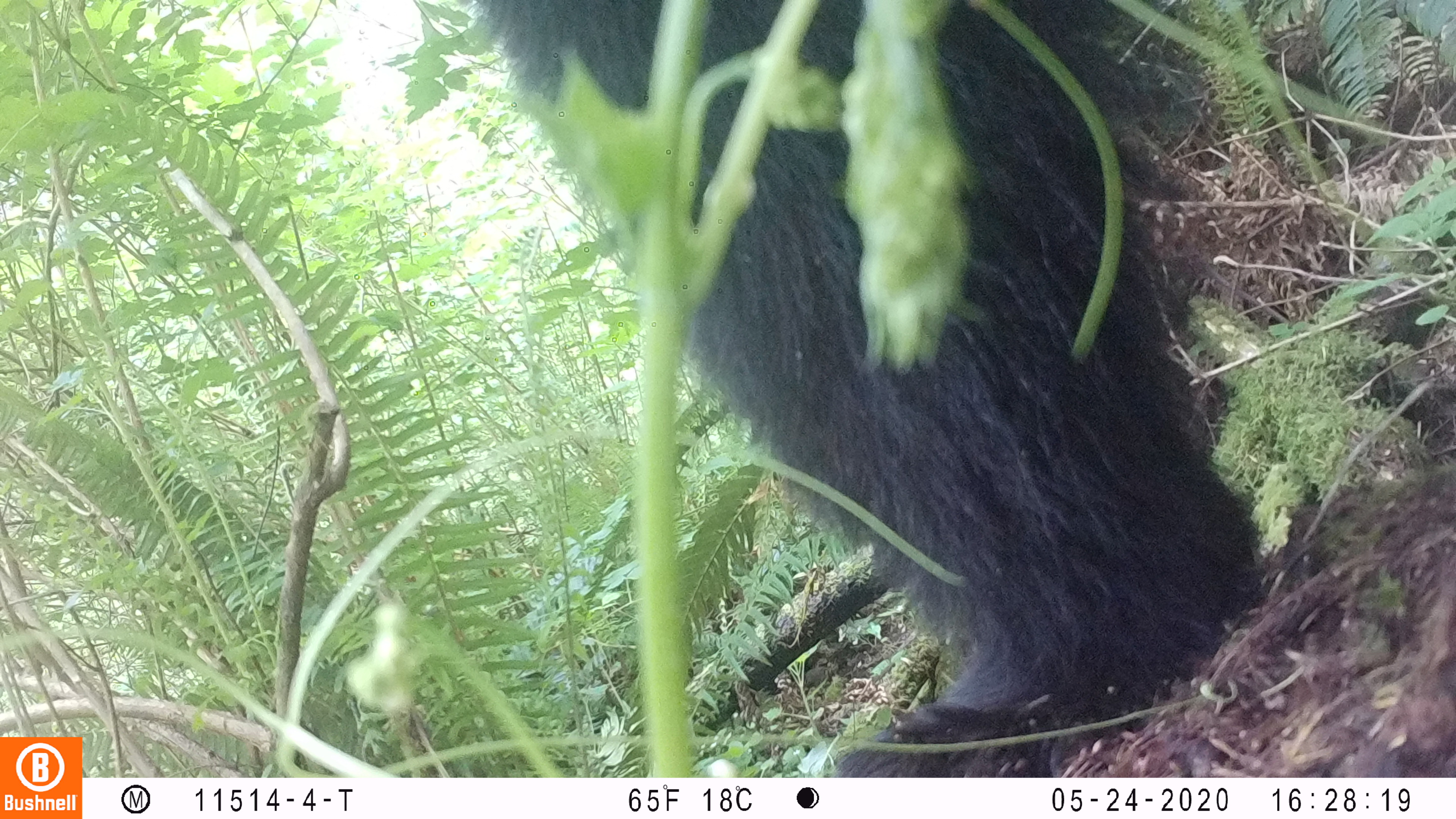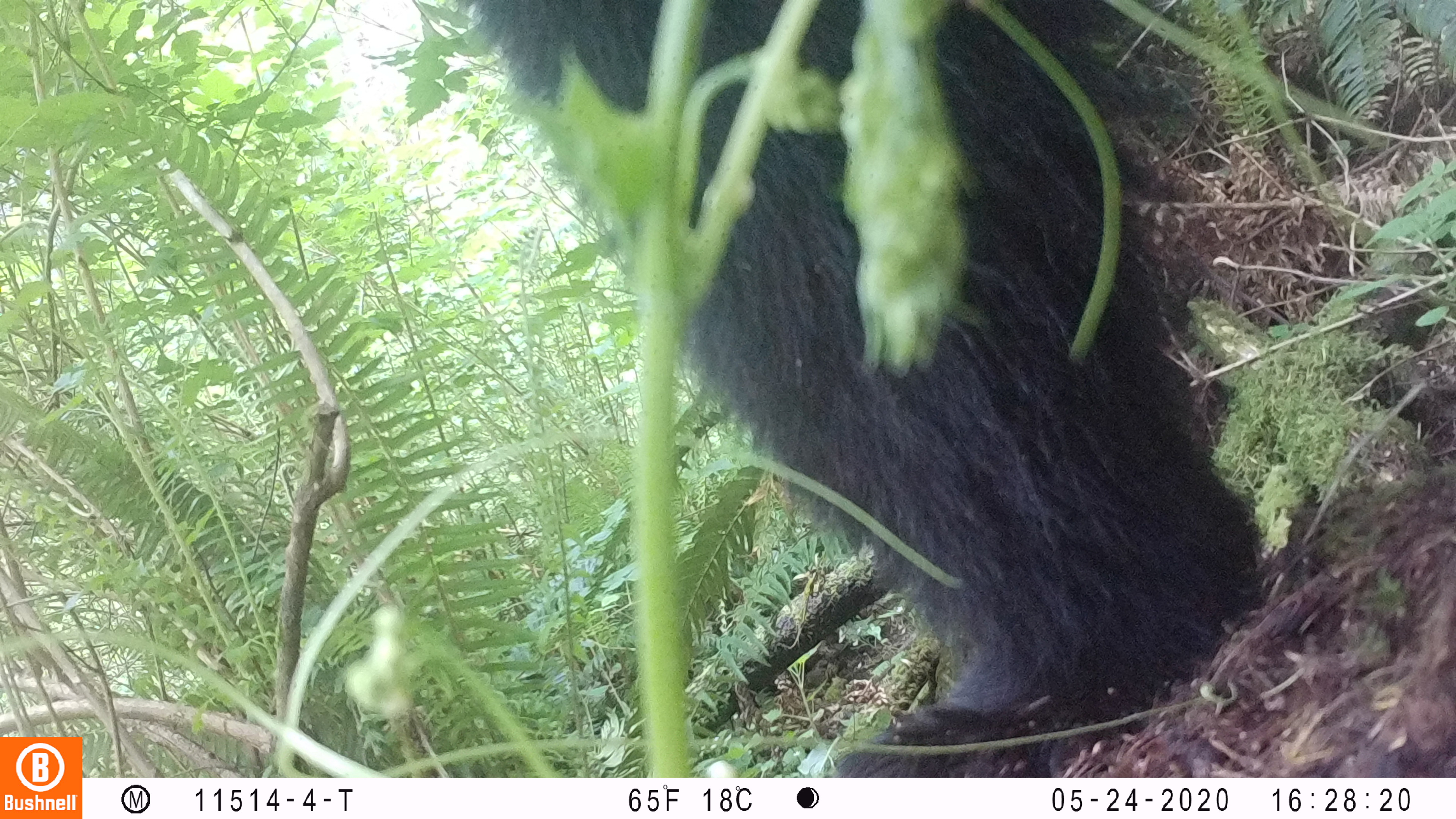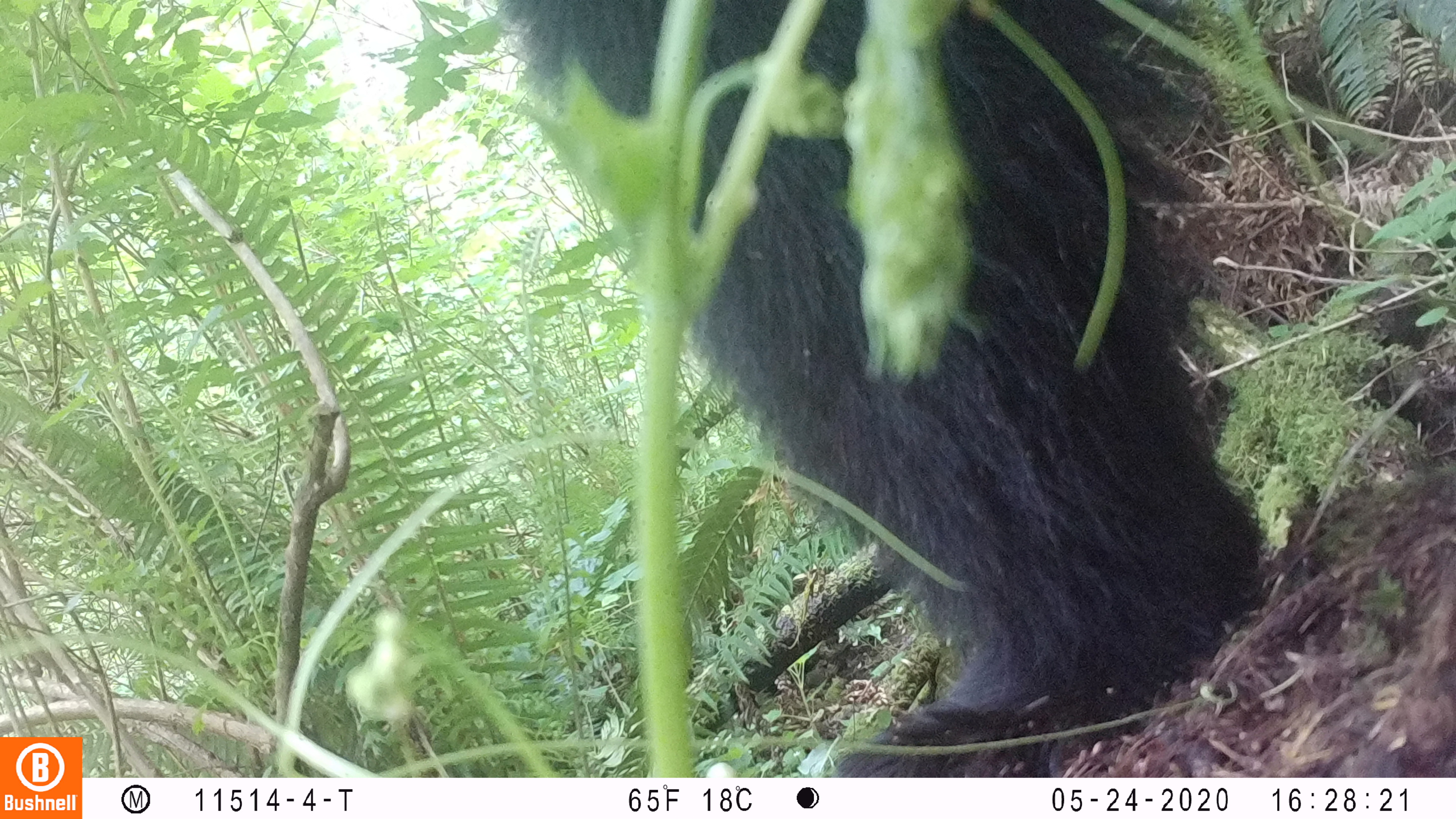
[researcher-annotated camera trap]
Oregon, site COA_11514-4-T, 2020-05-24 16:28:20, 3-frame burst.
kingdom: Animalia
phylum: Chordata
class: Mammalia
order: Carnivora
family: Ursidae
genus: Ursus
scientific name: Ursus americanus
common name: american black bear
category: black bear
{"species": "black bear (american black bear) (Ursus americanus)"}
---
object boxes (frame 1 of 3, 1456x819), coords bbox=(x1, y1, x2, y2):
black bear: bbox=(492, 11, 1273, 768)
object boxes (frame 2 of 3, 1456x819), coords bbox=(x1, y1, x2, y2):
black bear: bbox=(484, 1, 1252, 765)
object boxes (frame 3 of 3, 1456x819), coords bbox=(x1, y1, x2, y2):
black bear: bbox=(510, 1, 1275, 770)